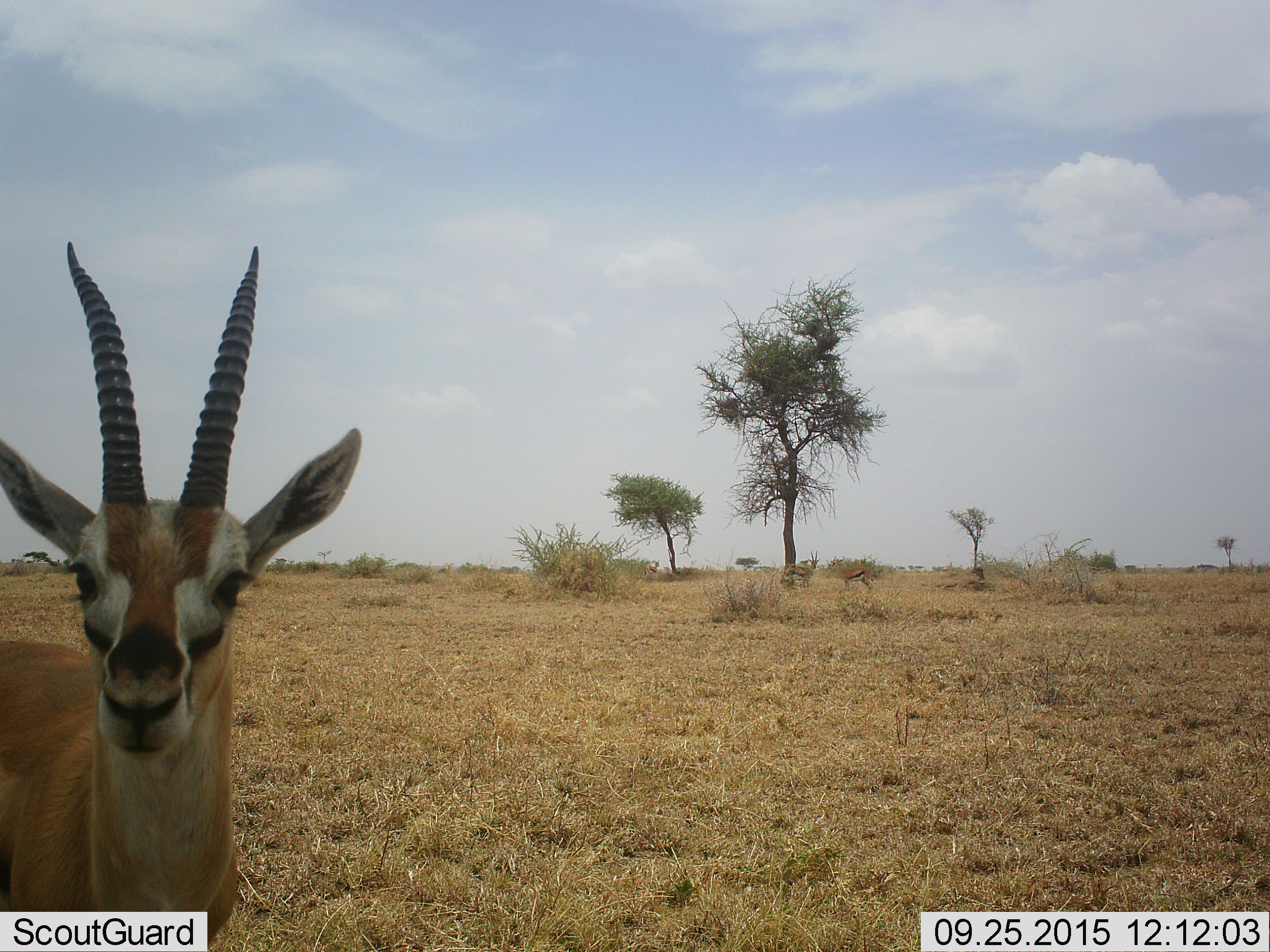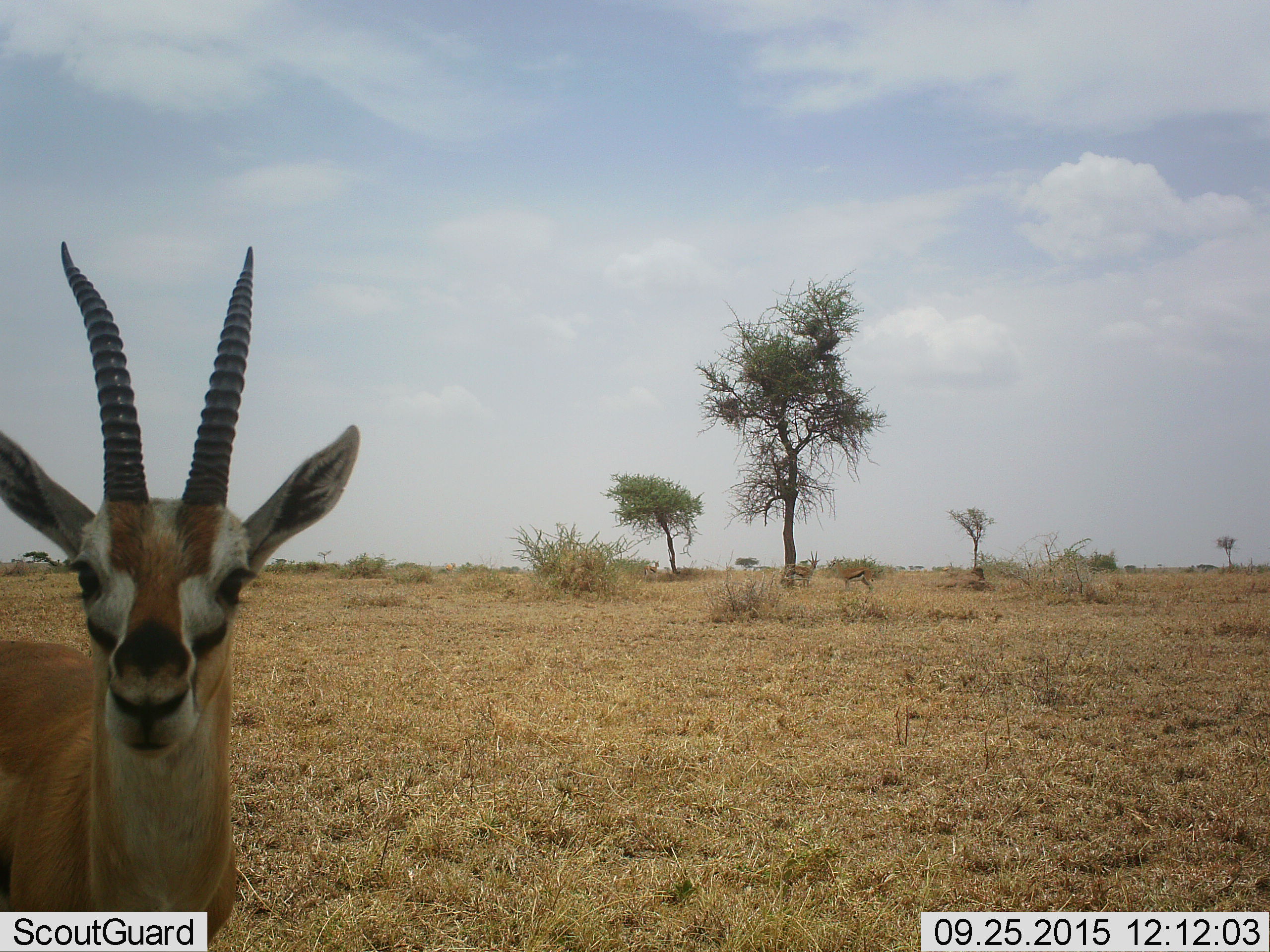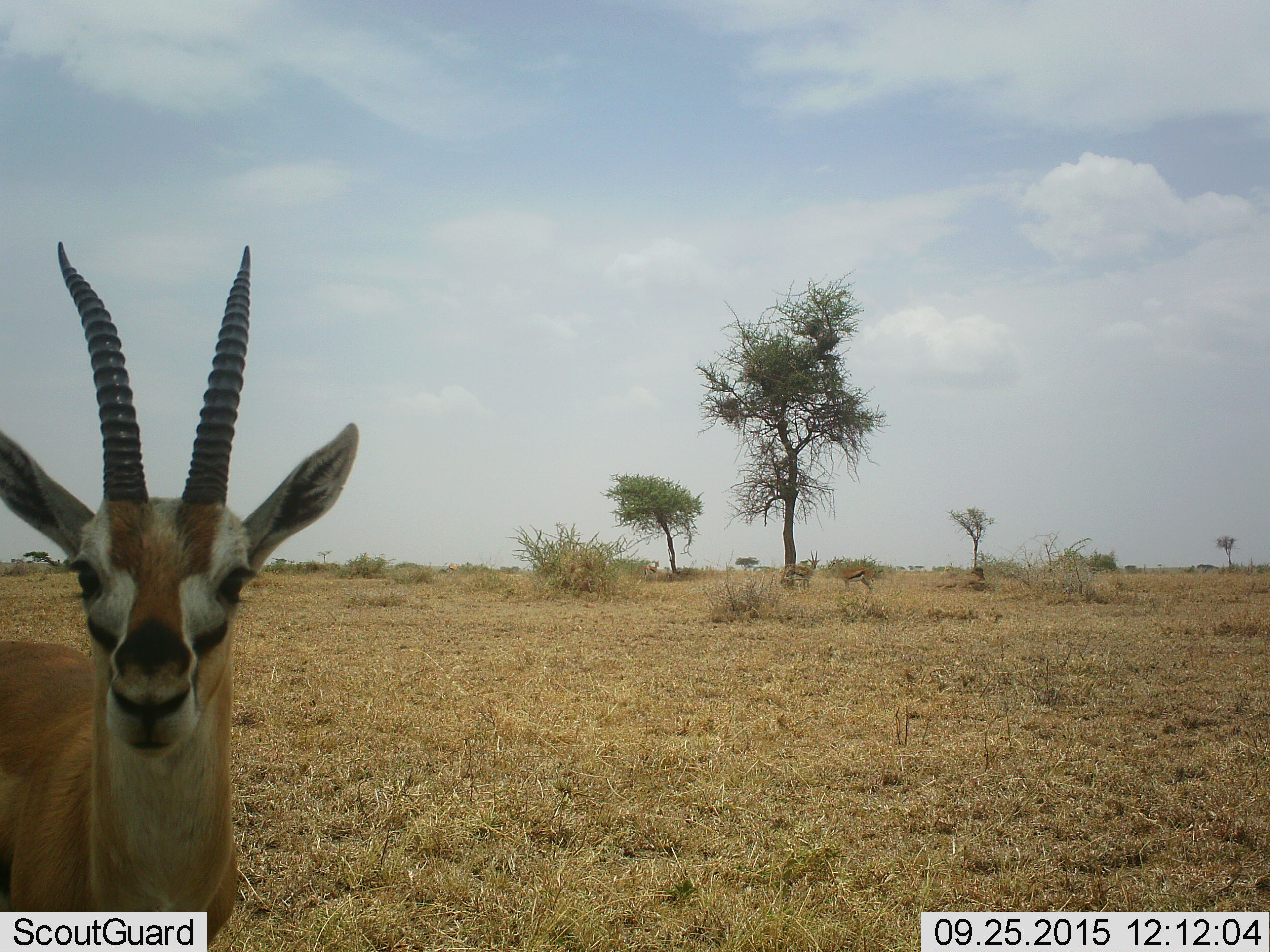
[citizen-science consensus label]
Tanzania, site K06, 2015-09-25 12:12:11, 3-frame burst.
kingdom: Animalia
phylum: Chordata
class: Mammalia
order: Artiodactyla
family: Bovidae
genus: Eudorcas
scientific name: Eudorcas thomsonii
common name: thomson's gazelle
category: gazellethomsons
Gazellethomsons (thomson's gazelle) (Eudorcas thomsonii), count 3. Behavior (volunteer vote fractions): standing 89%, resting 0%, moving 0%, interacting 11%. Young present (vote fraction): 0%. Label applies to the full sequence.